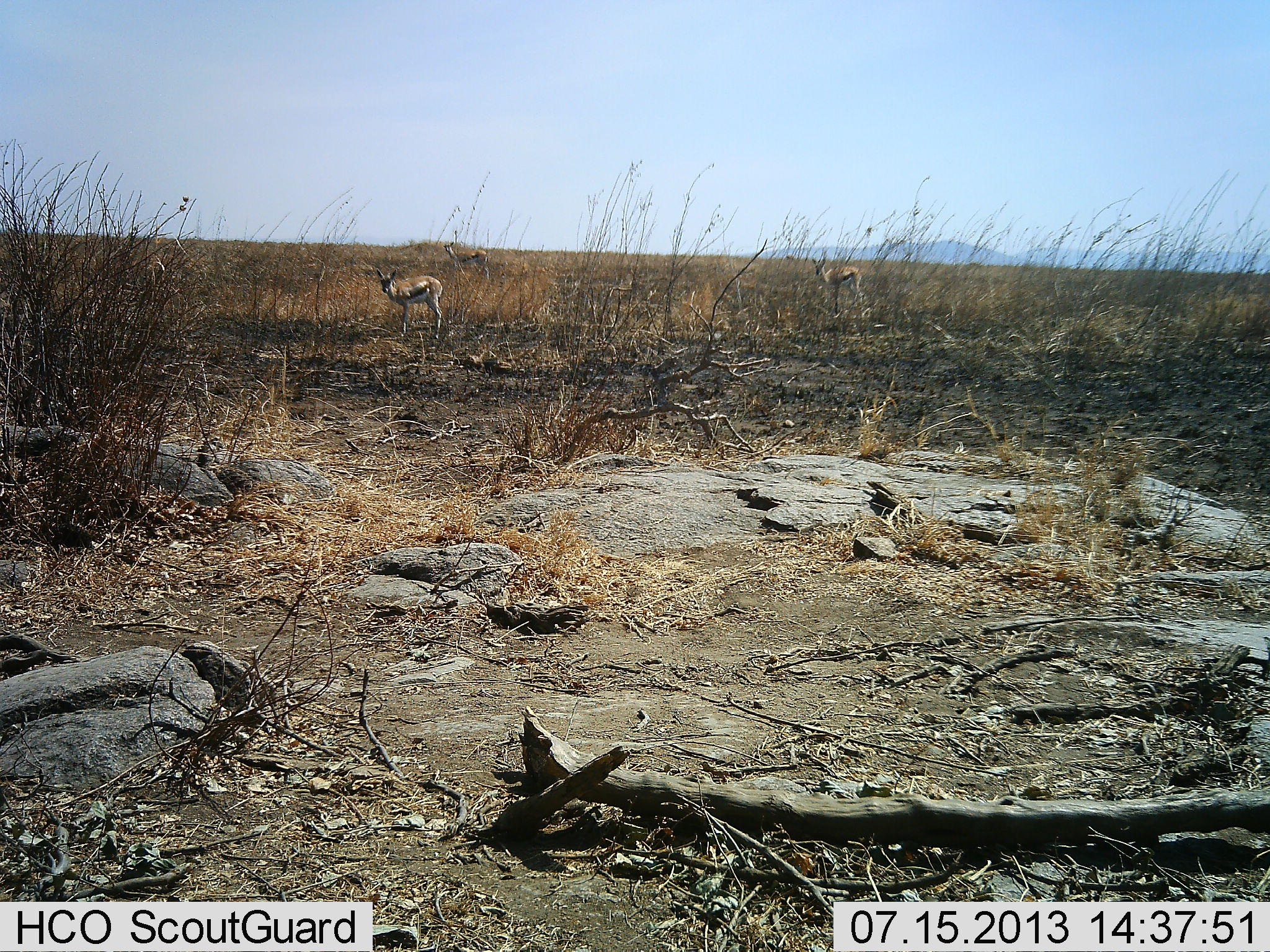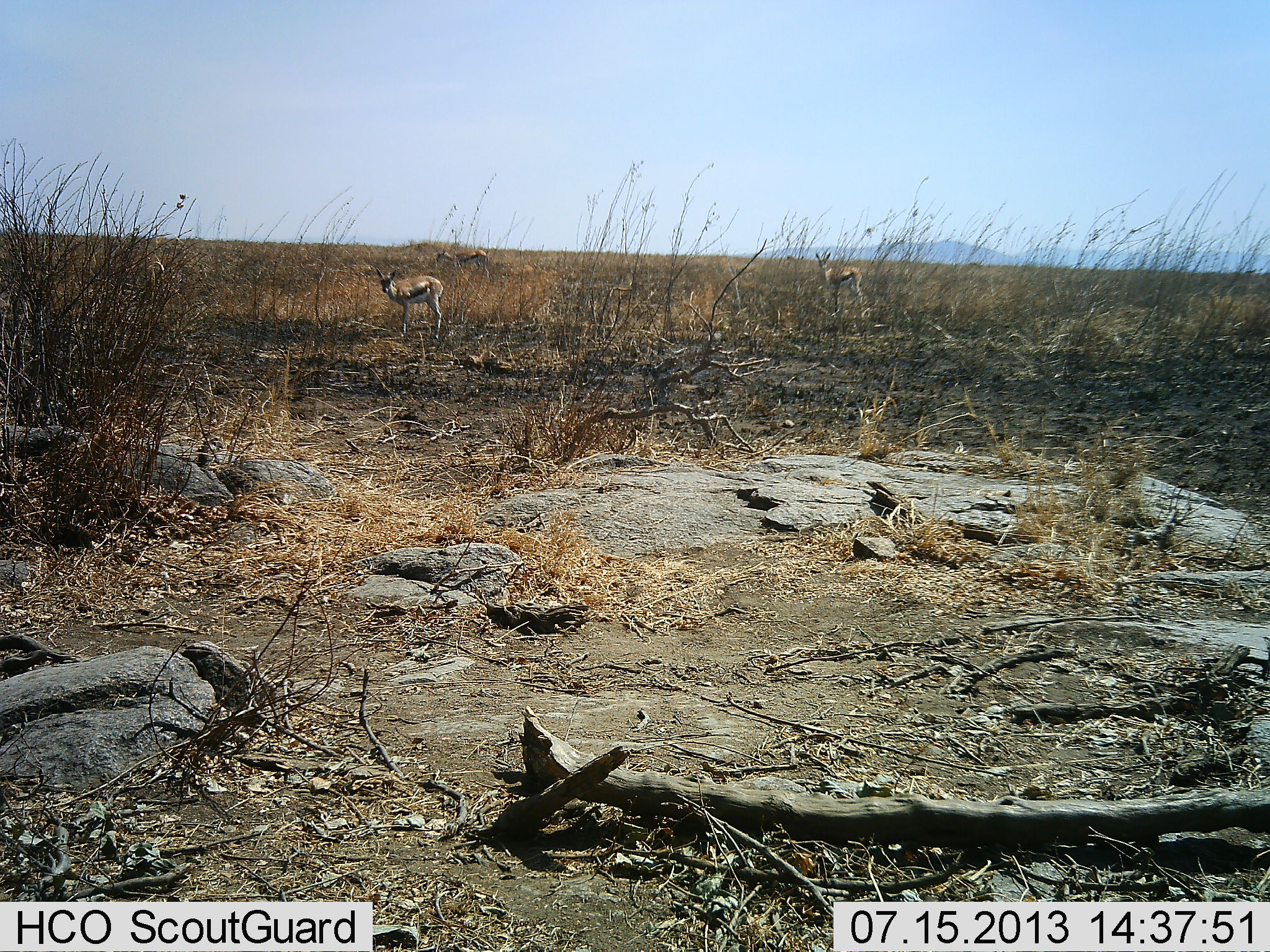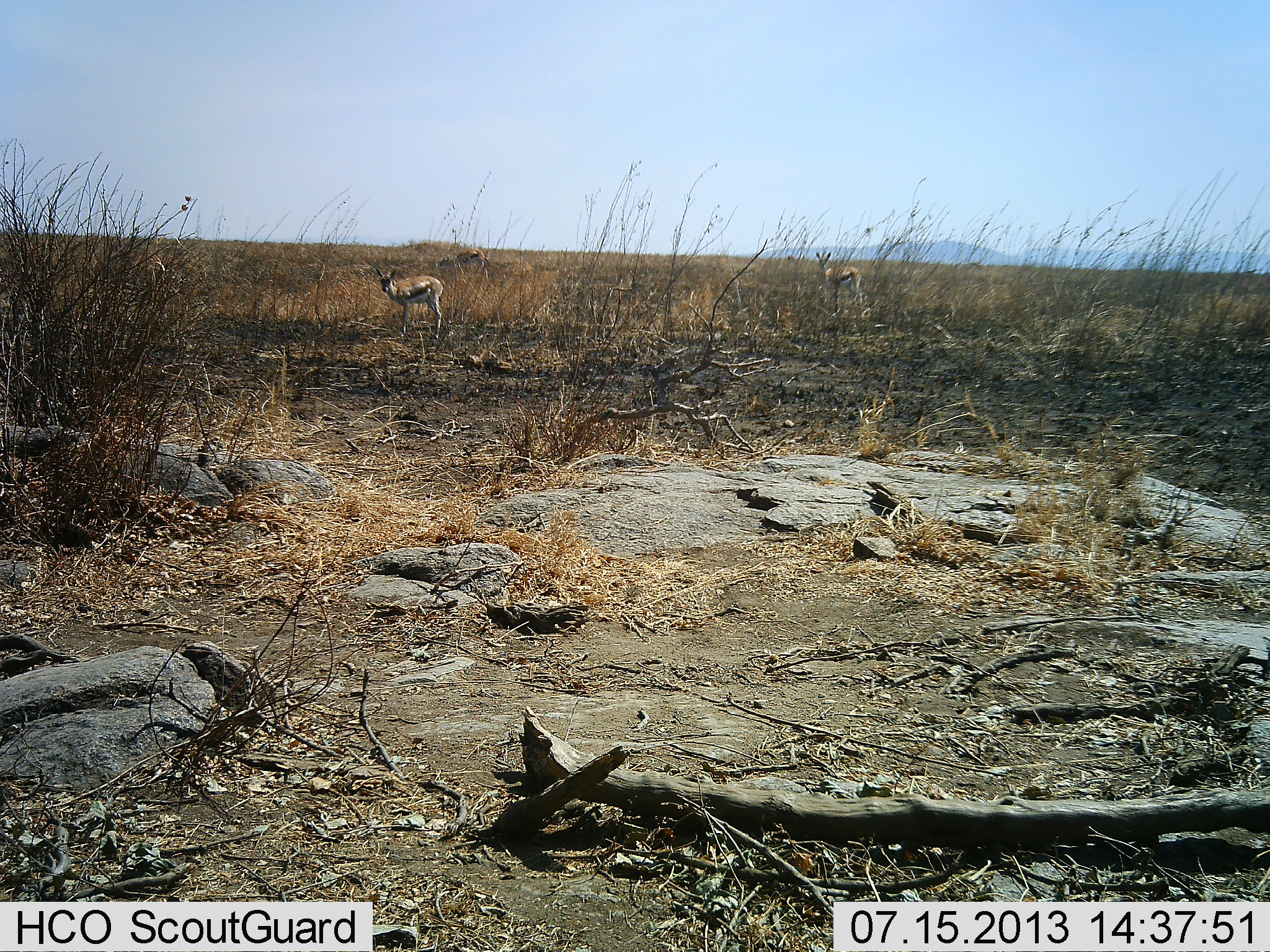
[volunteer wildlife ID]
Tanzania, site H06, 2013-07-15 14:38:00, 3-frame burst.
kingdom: Animalia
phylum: Chordata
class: Mammalia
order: Artiodactyla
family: Bovidae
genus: Eudorcas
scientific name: Eudorcas thomsonii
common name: thomson's gazelle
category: gazellethomsons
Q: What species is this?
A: Gazellethomsons (thomson's gazelle) (Eudorcas thomsonii).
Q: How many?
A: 3.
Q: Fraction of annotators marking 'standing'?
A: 95%.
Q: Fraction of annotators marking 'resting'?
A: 5%.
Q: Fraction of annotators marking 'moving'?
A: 5%.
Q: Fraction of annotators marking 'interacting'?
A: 0%.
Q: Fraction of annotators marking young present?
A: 0%.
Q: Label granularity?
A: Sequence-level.